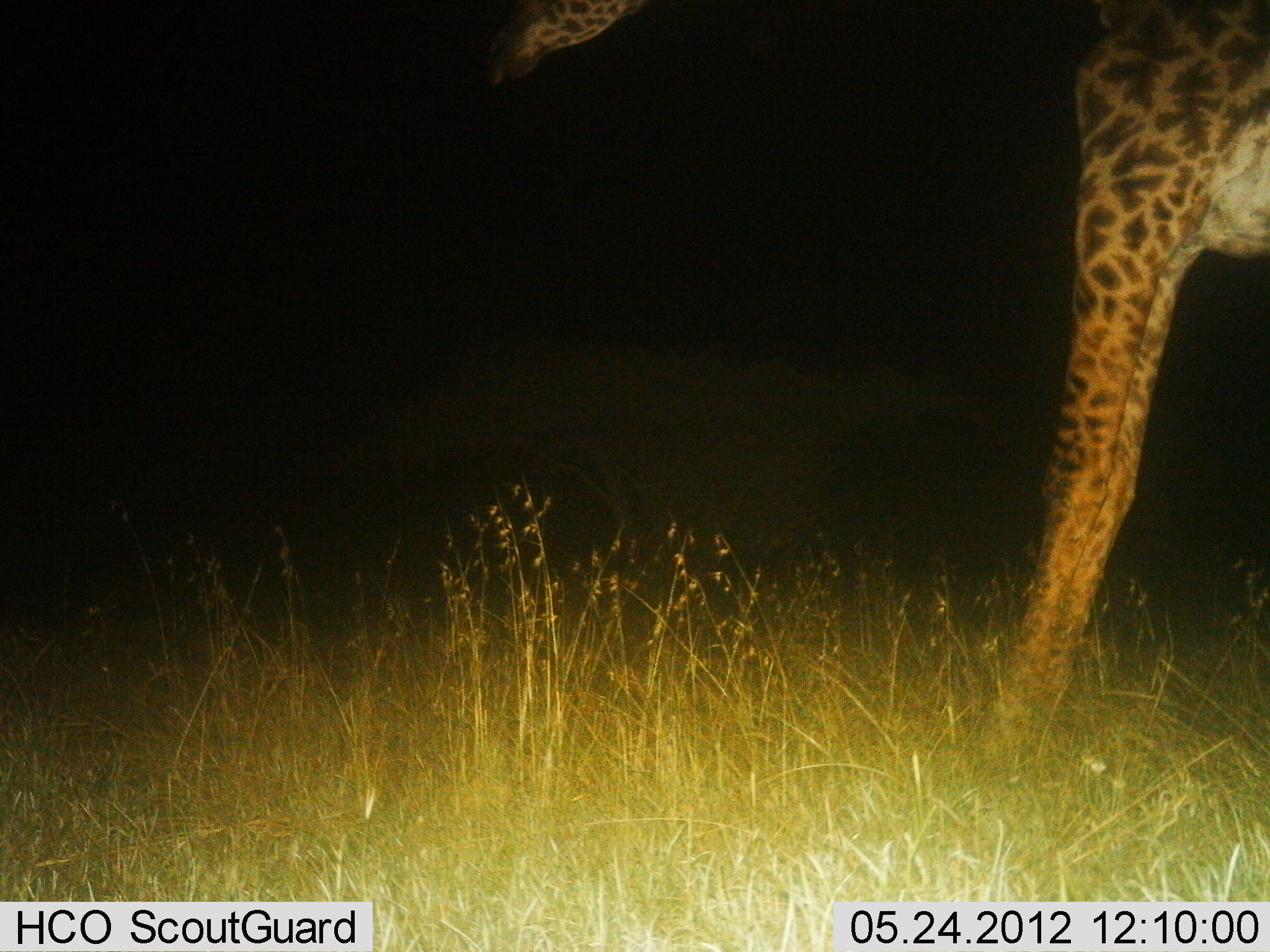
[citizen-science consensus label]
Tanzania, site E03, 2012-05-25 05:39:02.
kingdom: Animalia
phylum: Chordata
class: Mammalia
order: Artiodactyla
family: Giraffidae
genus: Giraffa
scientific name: Giraffa camelopardalis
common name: giraffe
Giraffe (Giraffa camelopardalis), count 1. Behavior (volunteer vote fractions): standing 100%, resting 0%, moving 0%, interacting 0%. Young present (vote fraction): 0%. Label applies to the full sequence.